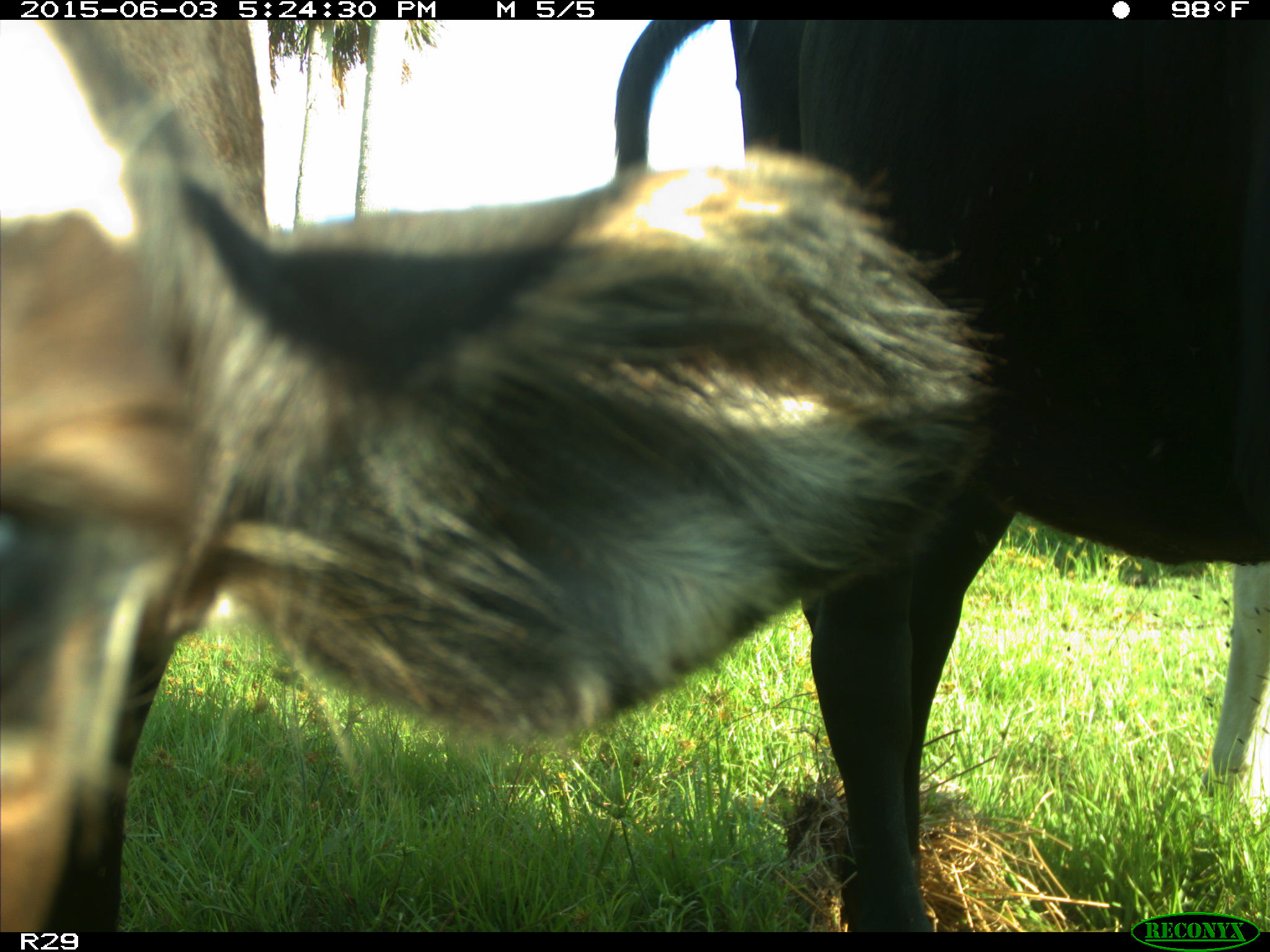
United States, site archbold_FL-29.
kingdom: Animalia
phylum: Chordata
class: Mammalia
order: Artiodactyla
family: Bovidae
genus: Bos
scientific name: Bos taurus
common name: domestic cow